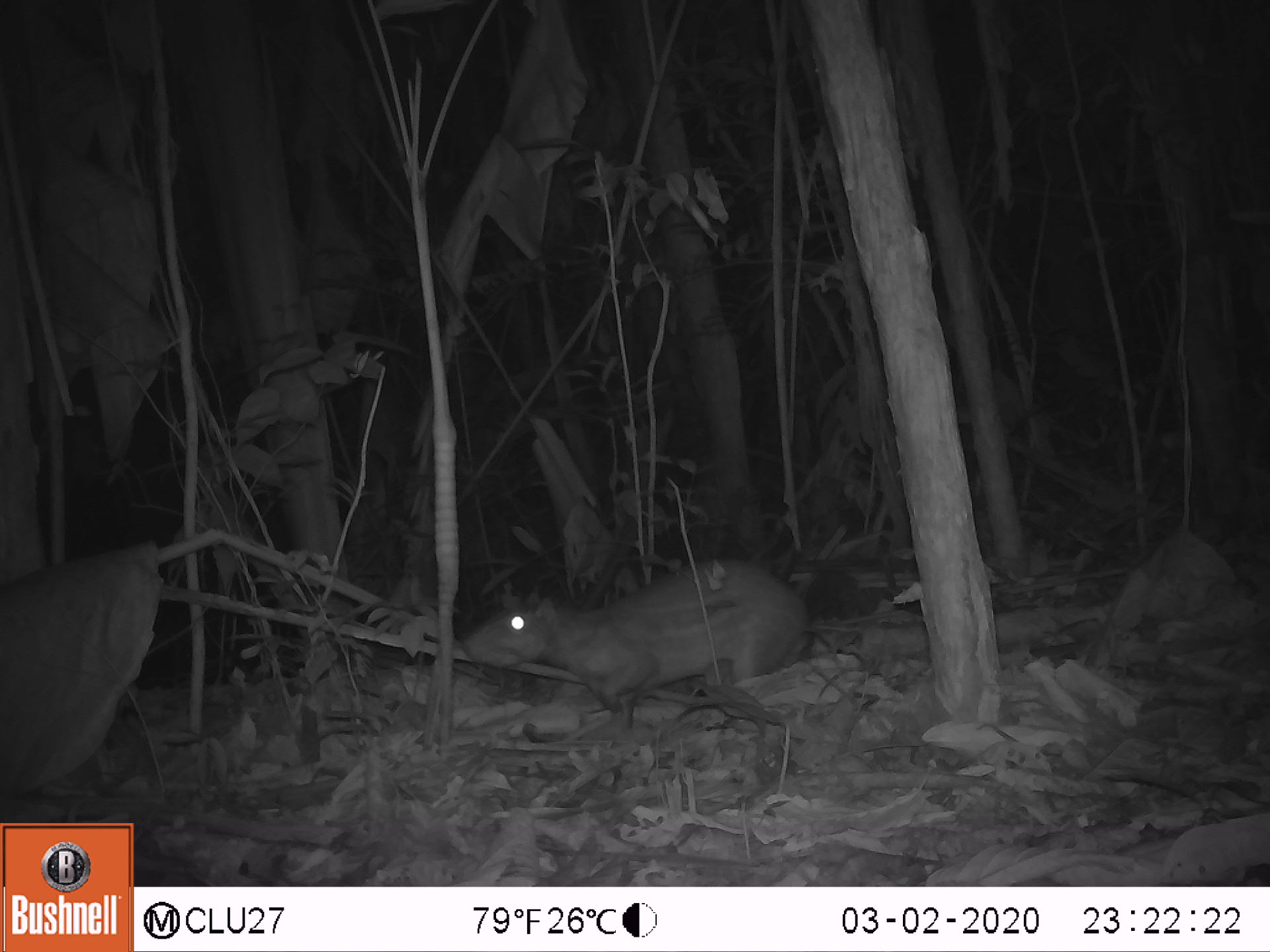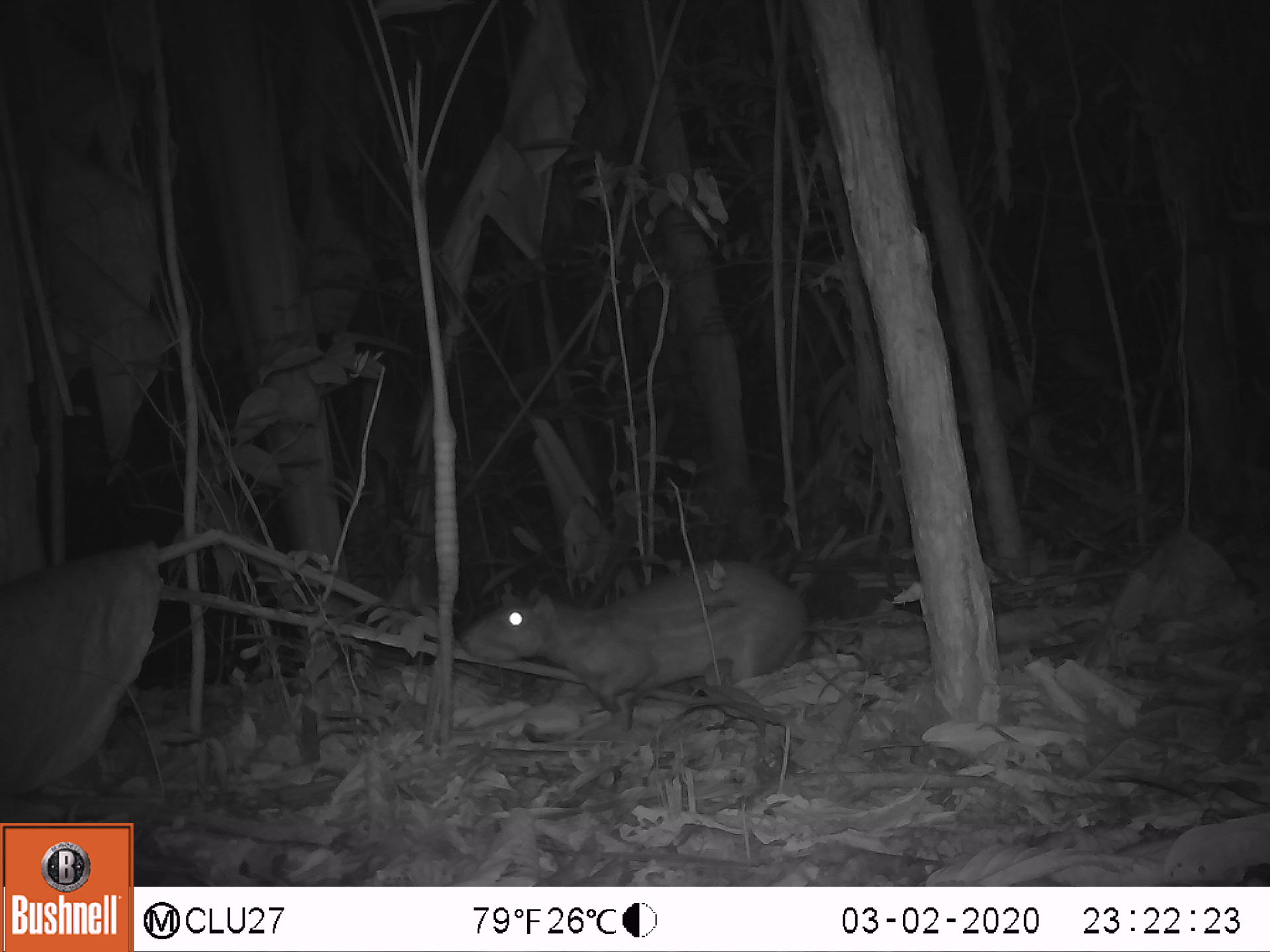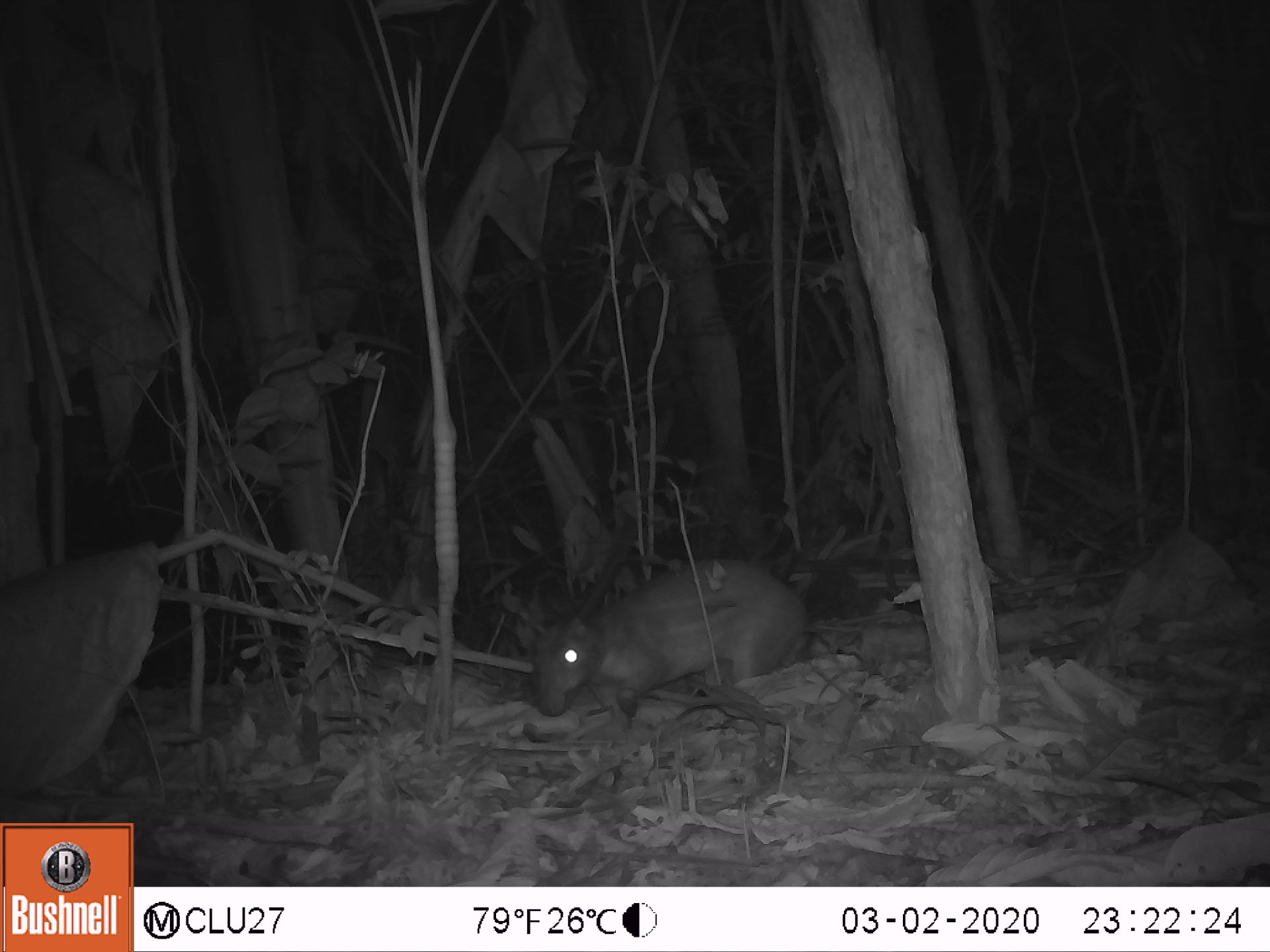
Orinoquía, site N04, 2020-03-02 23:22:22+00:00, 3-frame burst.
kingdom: Animalia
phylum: Chordata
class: Mammalia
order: Rodentia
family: Cuniculidae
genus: Cuniculus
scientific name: Cuniculus paca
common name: spotted paca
Spotted paca (Cuniculus paca).